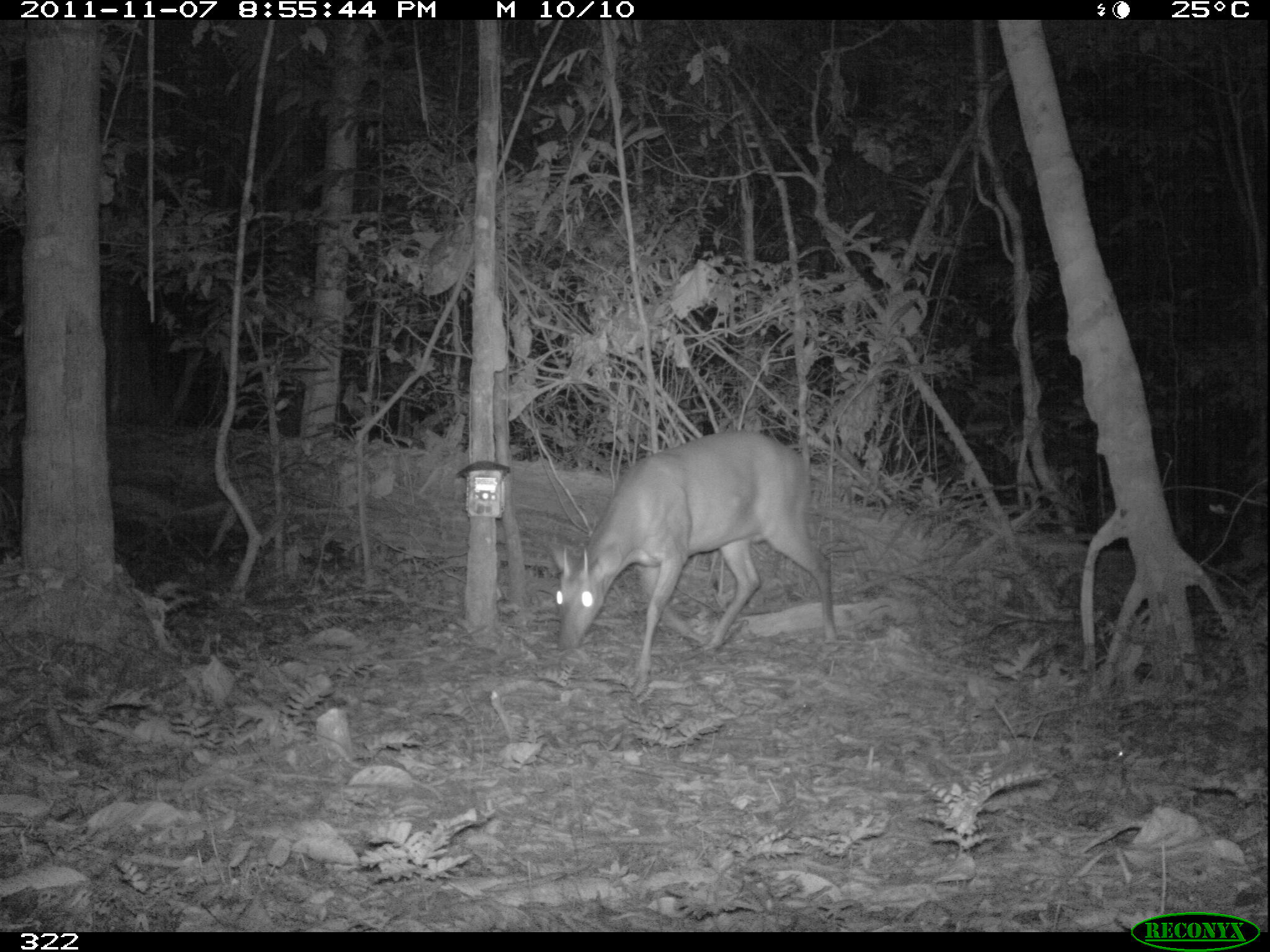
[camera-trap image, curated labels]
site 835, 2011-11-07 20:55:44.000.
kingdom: Animalia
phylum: Chordata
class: Mammalia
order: Artiodactyla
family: Cervidae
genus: Mazama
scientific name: Mazama americana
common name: red brocket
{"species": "Mazama americana (red brocket)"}